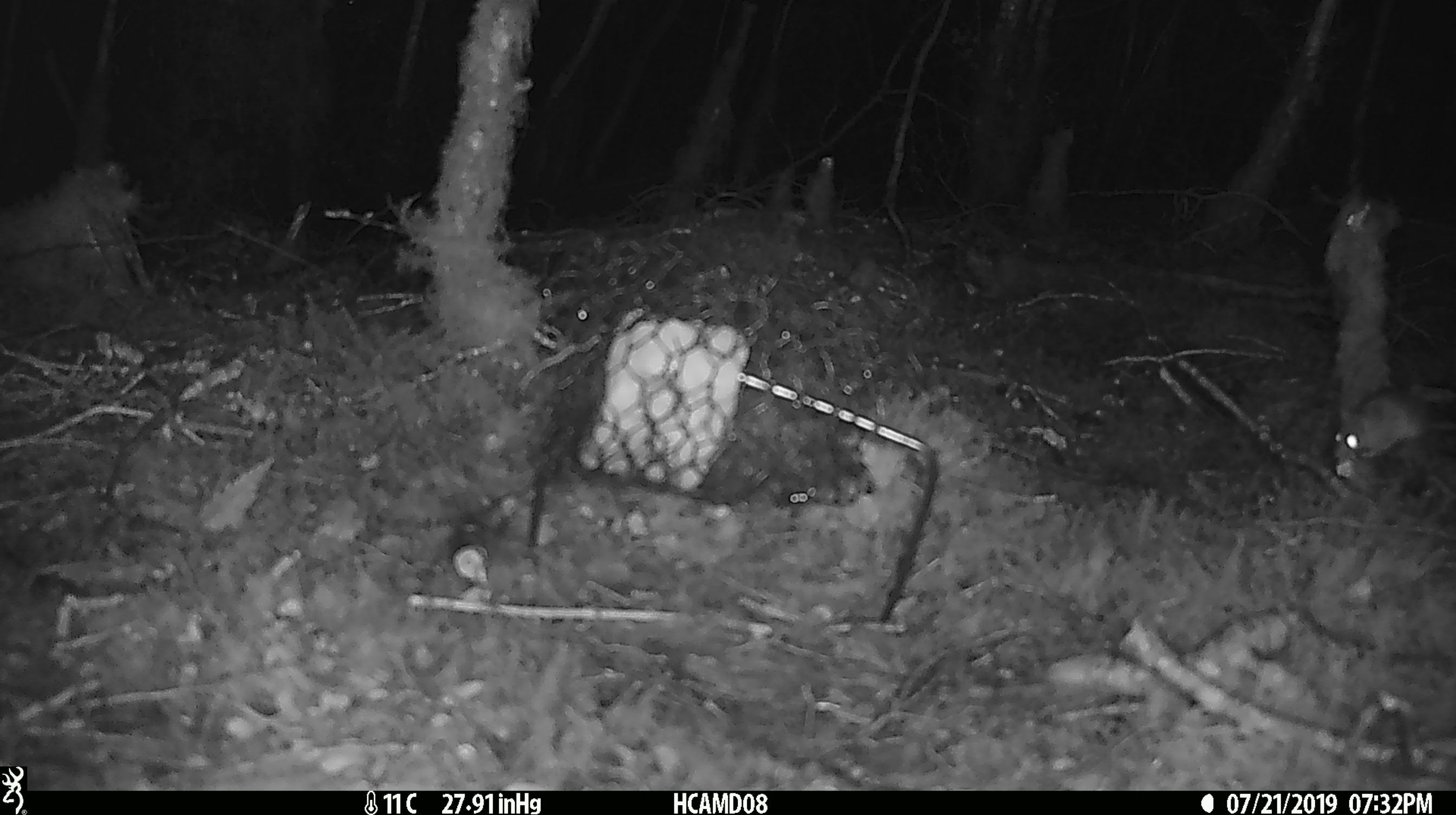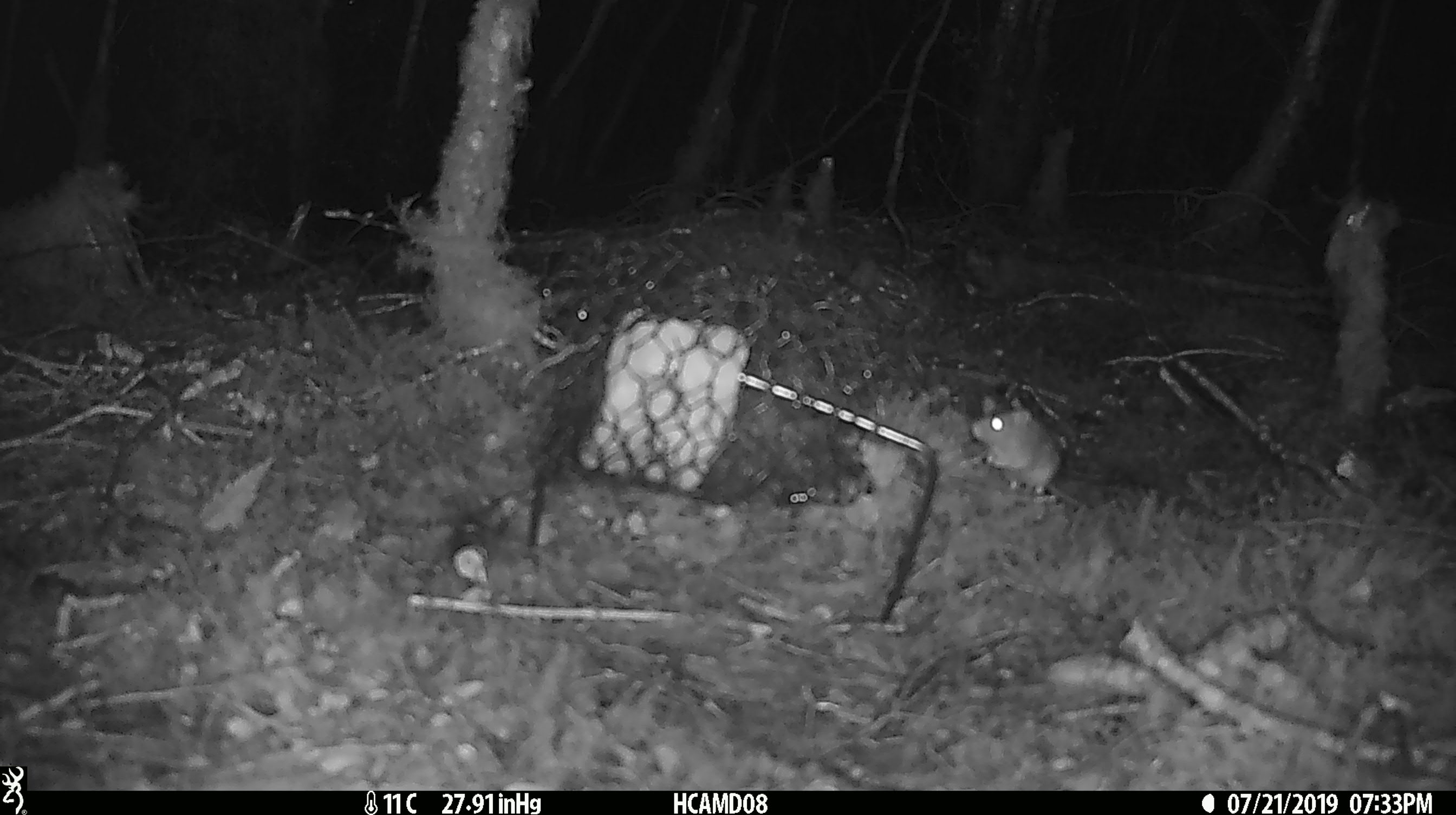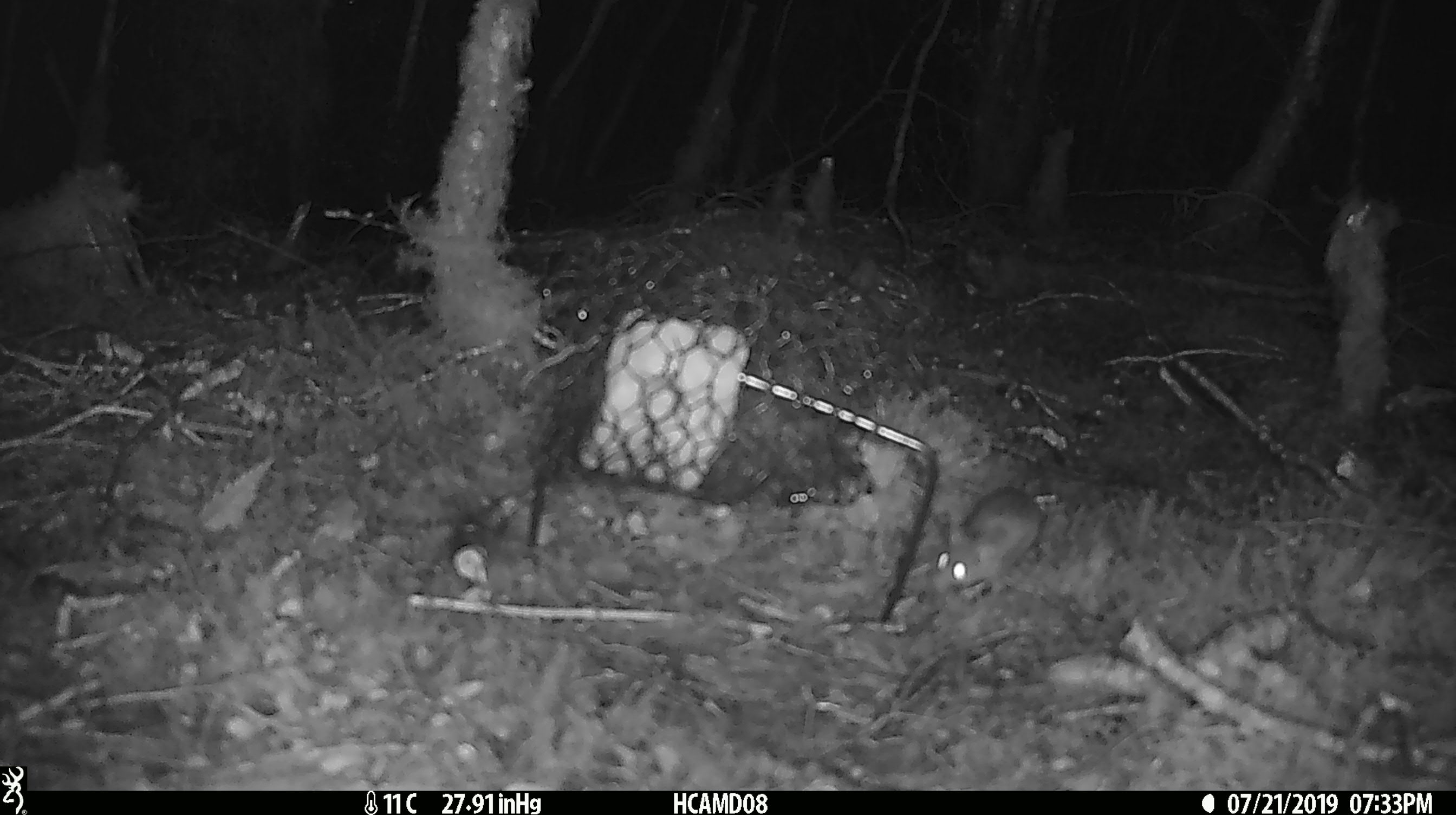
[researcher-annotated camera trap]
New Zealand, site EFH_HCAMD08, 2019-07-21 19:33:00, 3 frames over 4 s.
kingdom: Animalia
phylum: Chordata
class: Mammalia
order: Rodentia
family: Muridae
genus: Mus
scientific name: Mus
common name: mouse